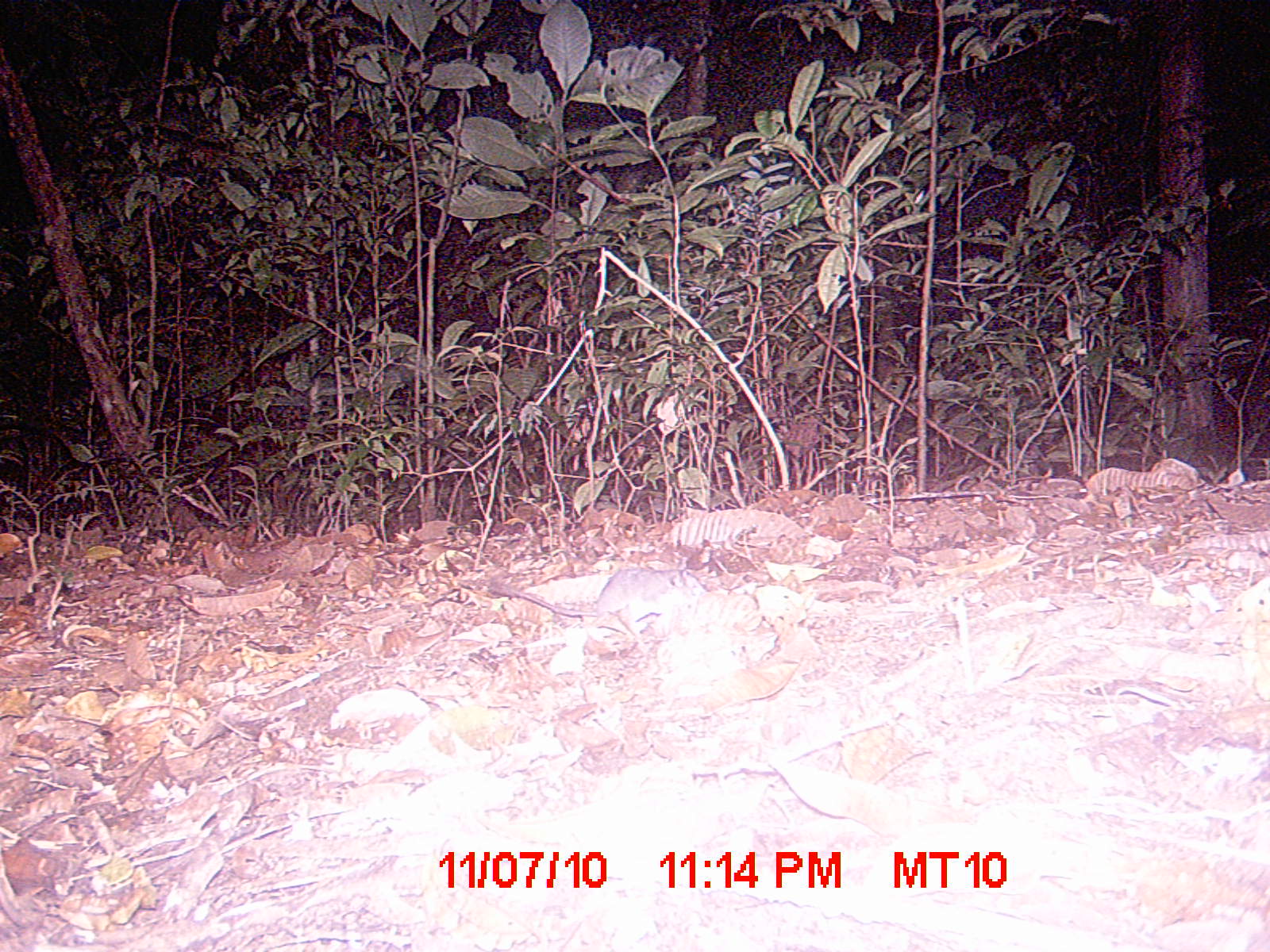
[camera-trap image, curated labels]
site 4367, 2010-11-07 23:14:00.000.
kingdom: Animalia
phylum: Chordata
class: Mammalia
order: Rodentia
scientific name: Rodentia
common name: rodents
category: unknown rodent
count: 1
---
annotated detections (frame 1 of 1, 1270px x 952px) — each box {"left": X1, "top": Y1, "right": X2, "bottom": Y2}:
unknown rodent: {"left": 487, "top": 567, "right": 708, "bottom": 641}